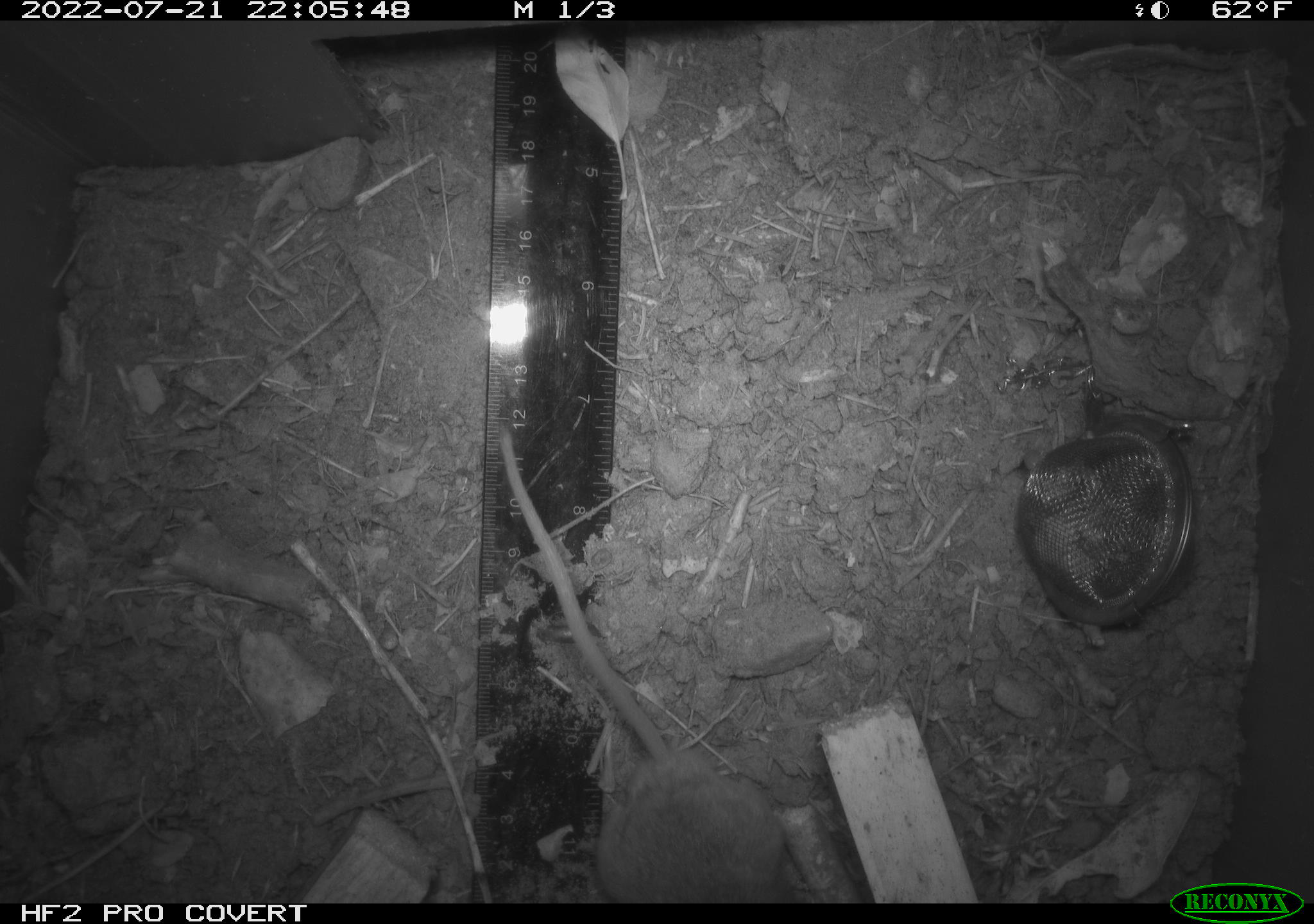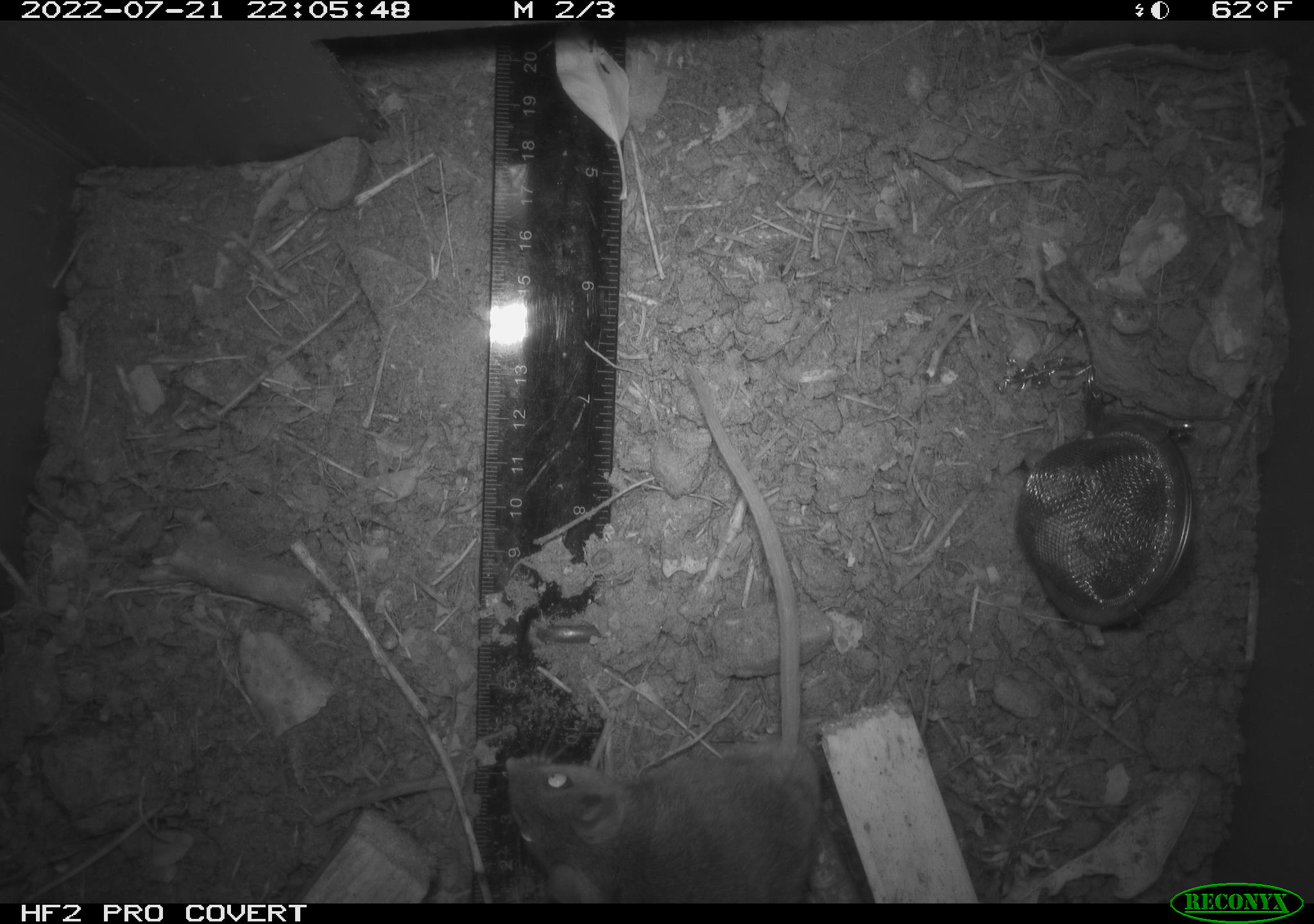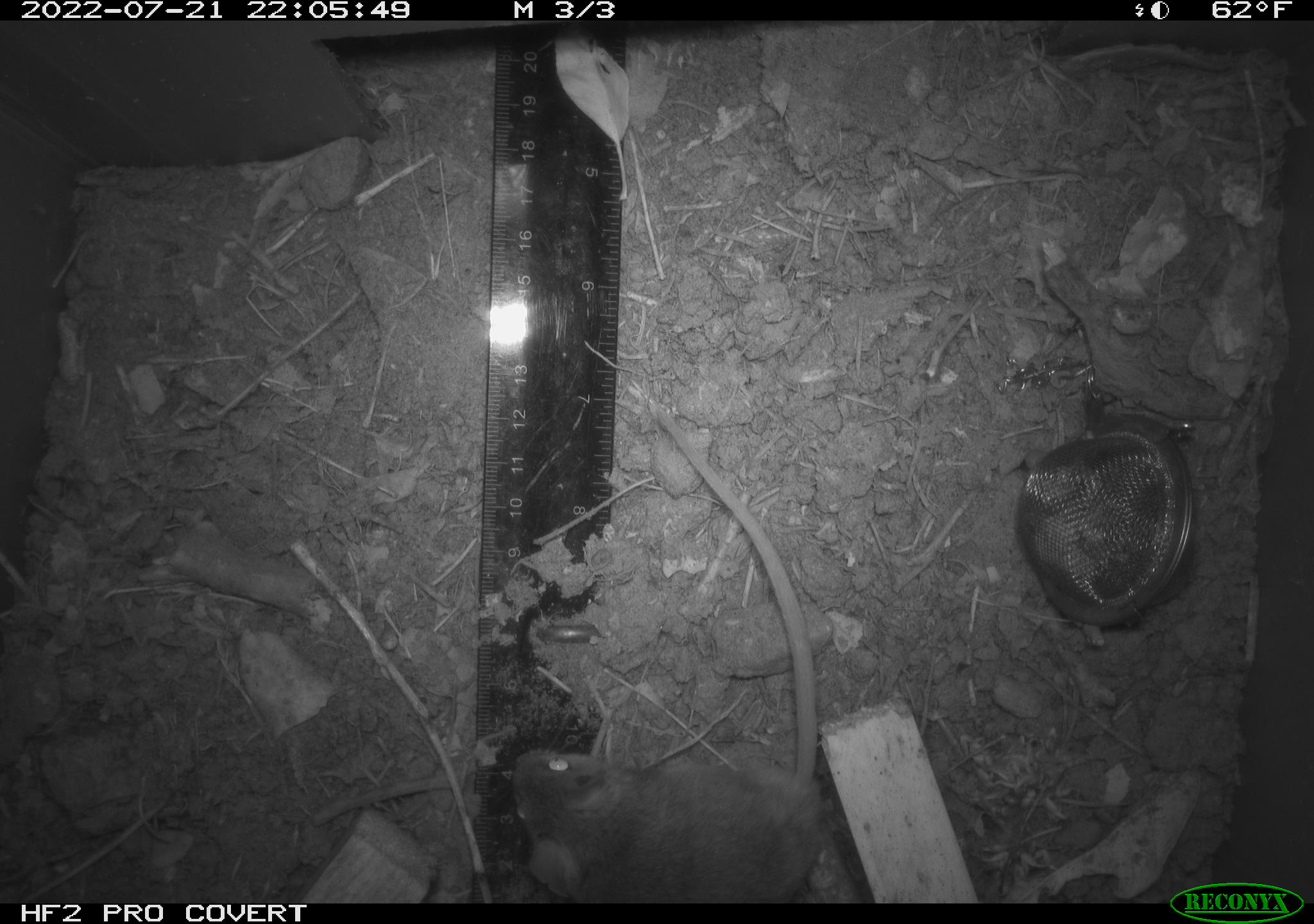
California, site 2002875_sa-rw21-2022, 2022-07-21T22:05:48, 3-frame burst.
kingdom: Animalia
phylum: Chordata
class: Mammalia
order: Rodentia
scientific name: Rodentia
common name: mouse species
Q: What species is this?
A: Mouse species (Rodentia).